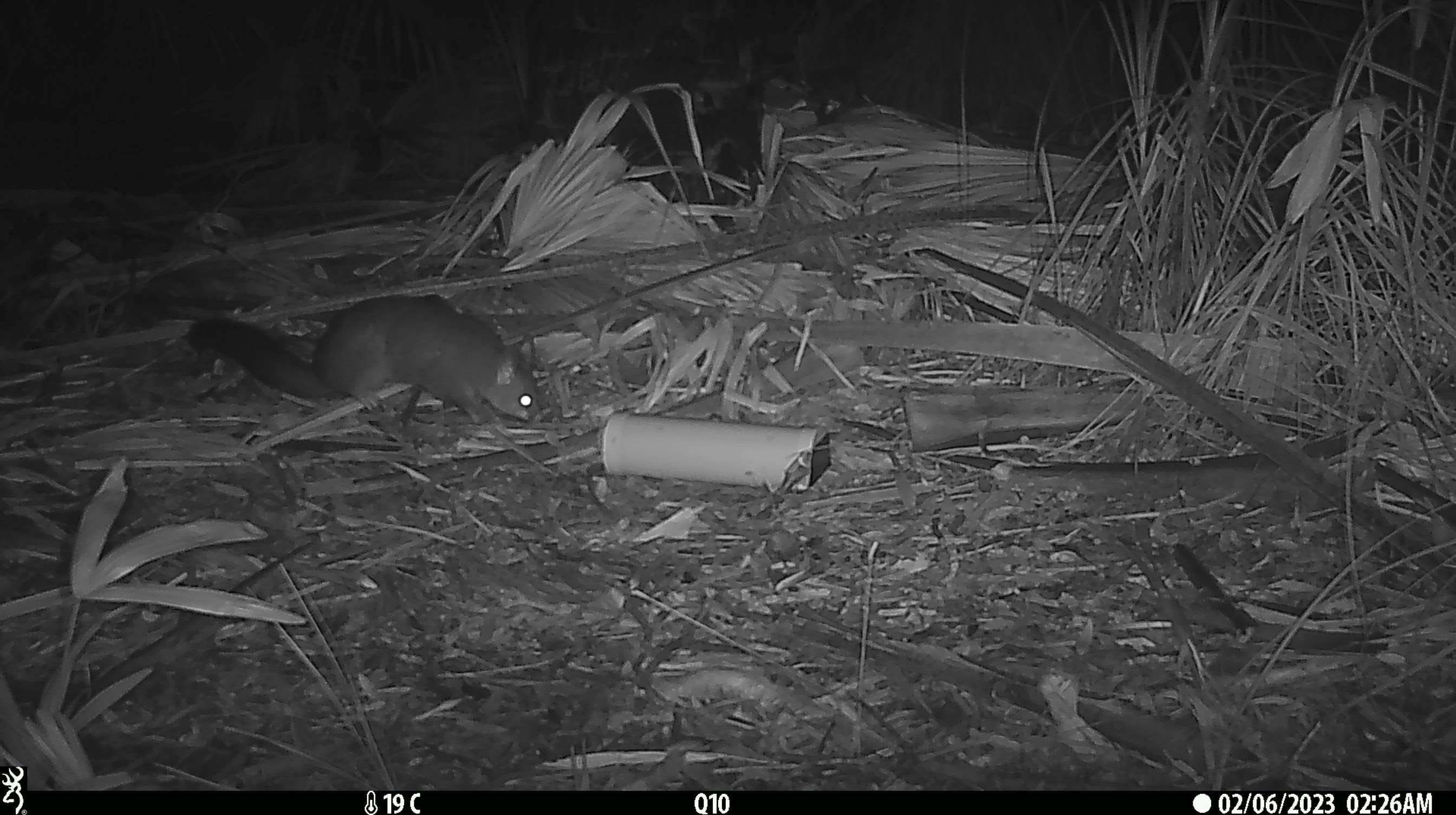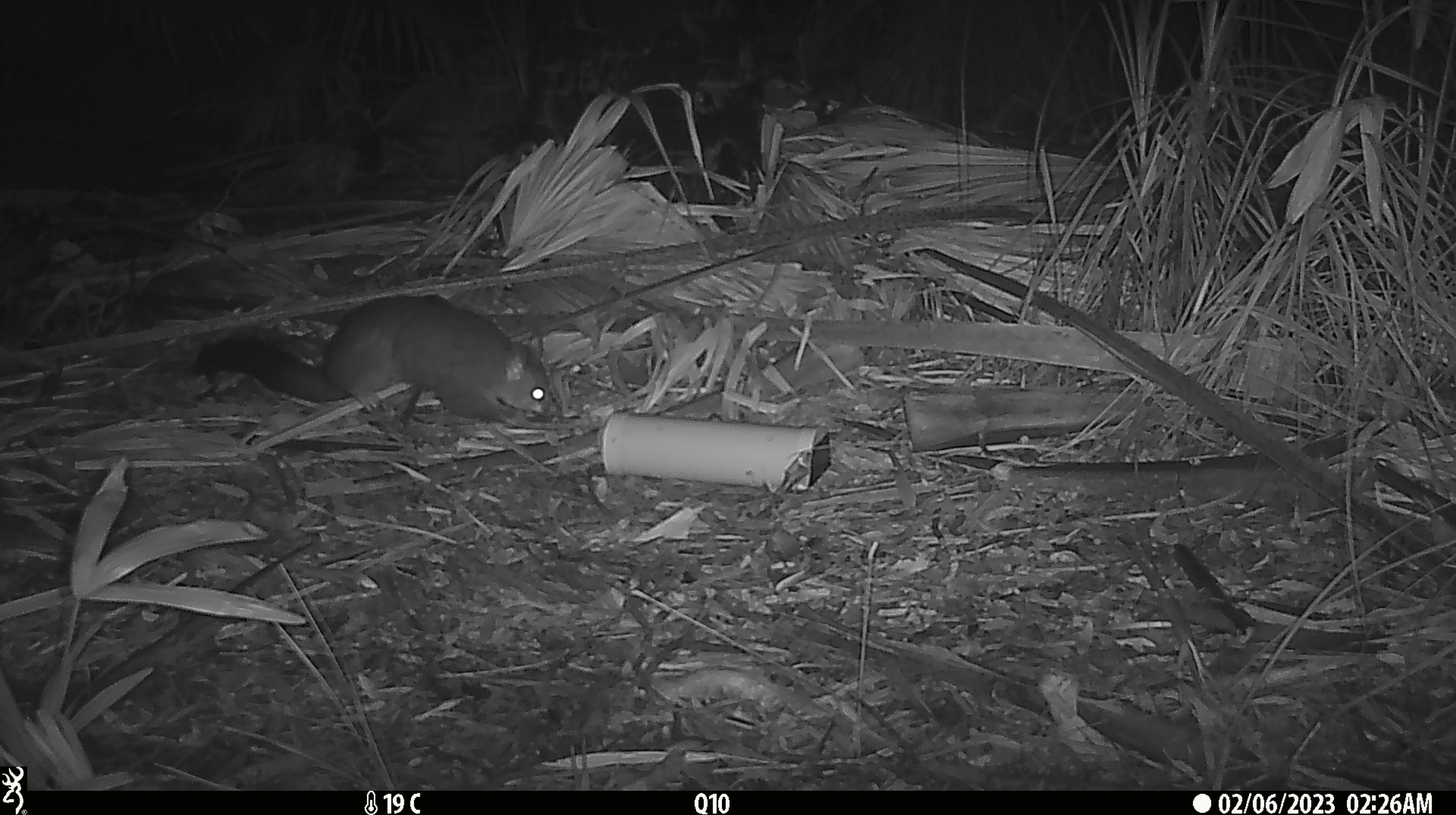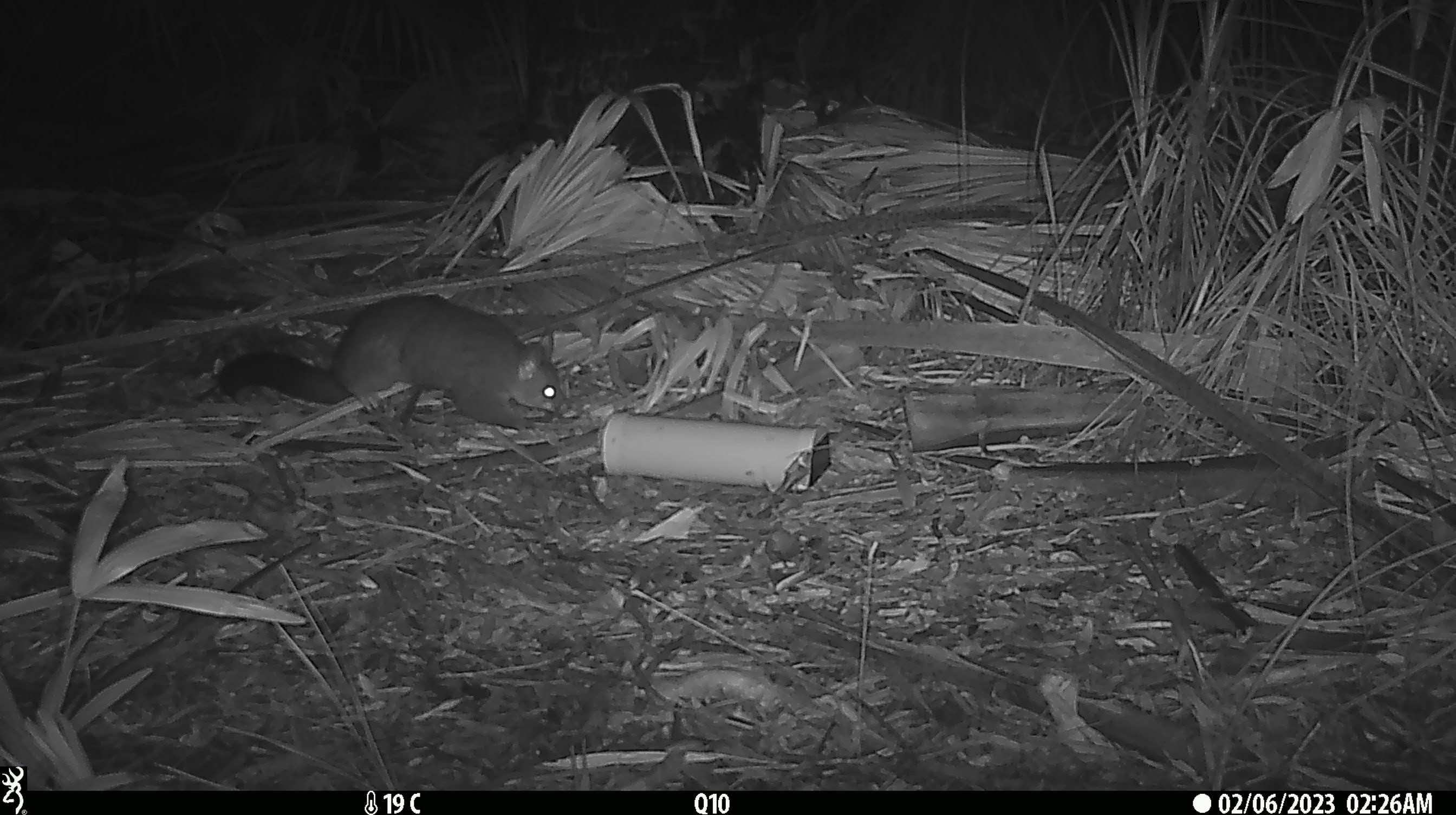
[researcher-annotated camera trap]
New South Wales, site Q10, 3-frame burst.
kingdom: Animalia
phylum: Chordata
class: Mammalia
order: Diprotodontia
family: Phalangeridae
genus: Trichosurus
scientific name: Trichosurus vulpecula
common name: common brushtail possum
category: possum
Possum (common brushtail possum) (Trichosurus vulpecula).